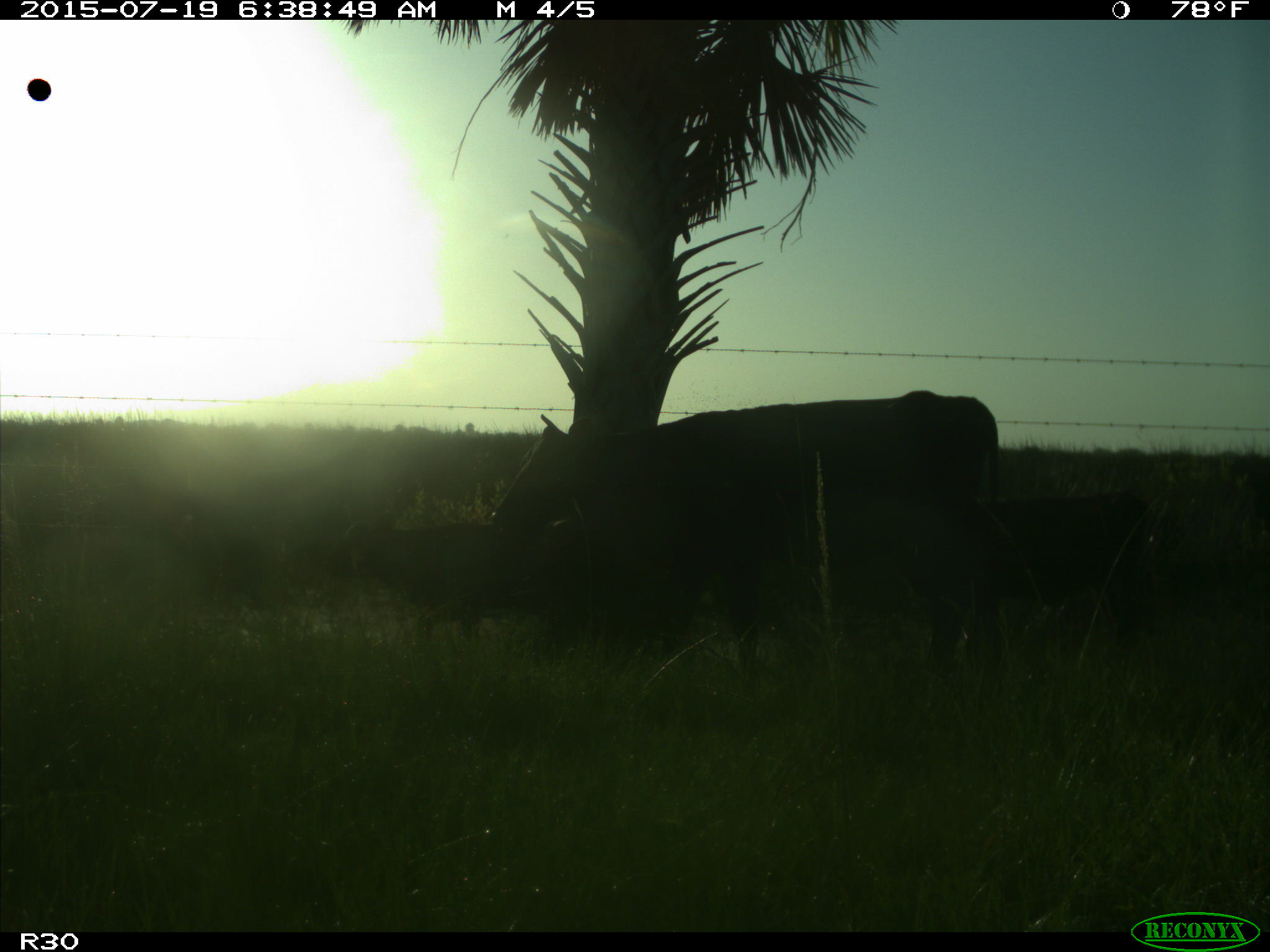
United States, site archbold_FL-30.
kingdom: Animalia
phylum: Chordata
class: Mammalia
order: Artiodactyla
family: Bovidae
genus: Bos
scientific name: Bos taurus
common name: domestic cow